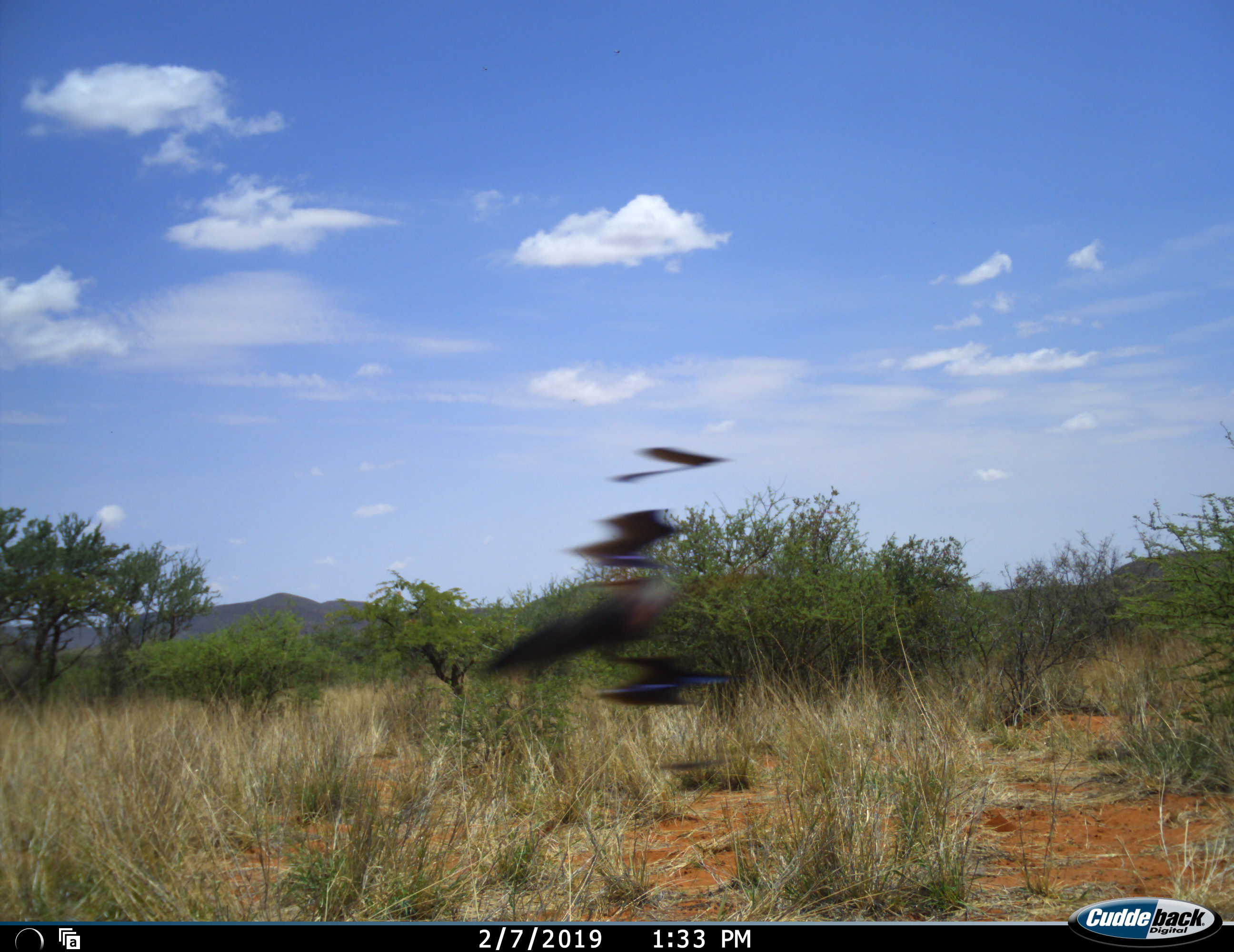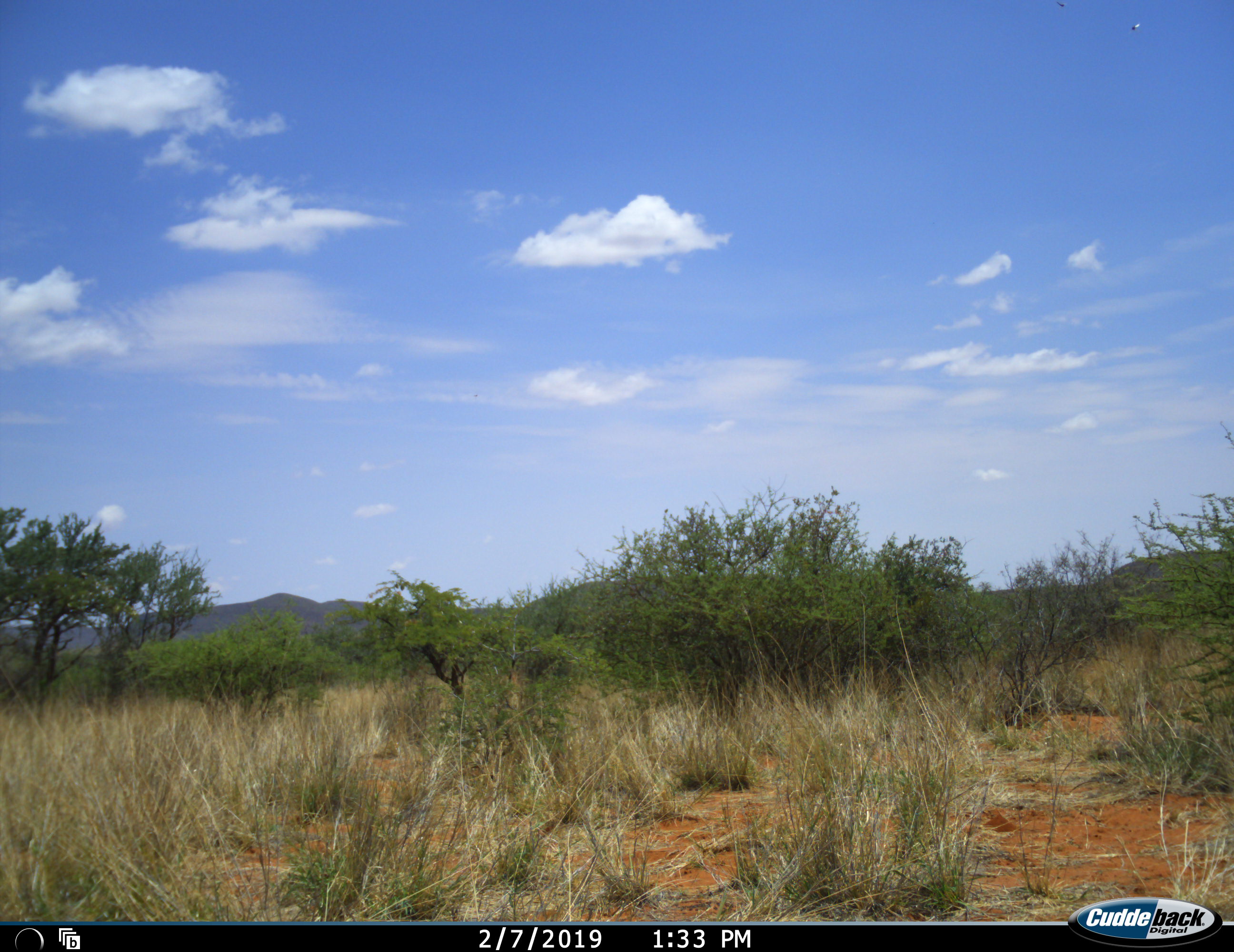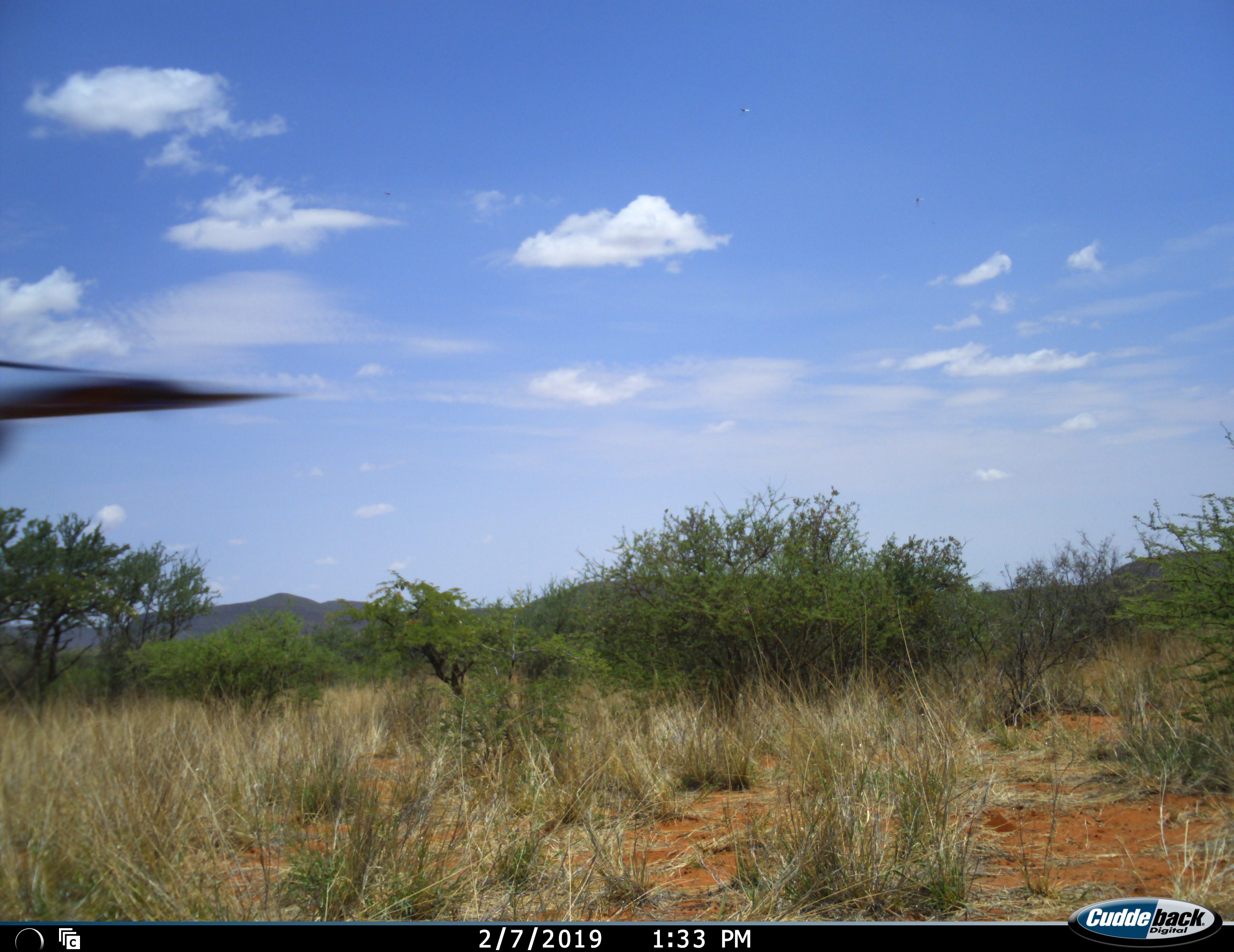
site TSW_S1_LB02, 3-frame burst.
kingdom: Animalia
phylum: Chordata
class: Aves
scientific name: Aves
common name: bird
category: birdother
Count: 2.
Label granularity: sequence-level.